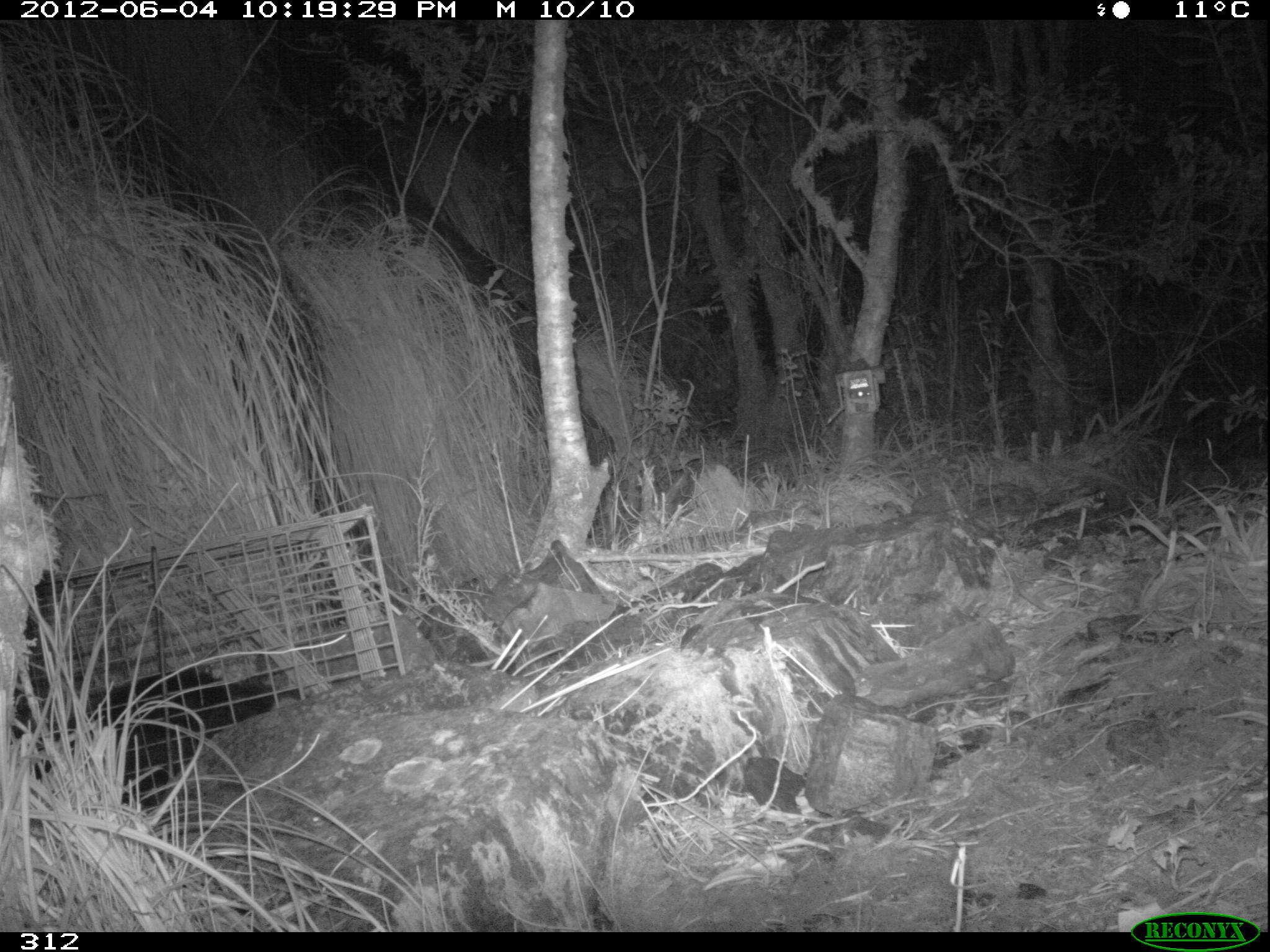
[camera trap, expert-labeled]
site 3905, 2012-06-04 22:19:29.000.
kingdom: Animalia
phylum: Chordata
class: Mammalia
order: Didelphimorphia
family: Didelphidae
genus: Didelphis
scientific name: Didelphis pernigra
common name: andean white-eared opossum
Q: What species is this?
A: Didelphis pernigra (andean white-eared opossum).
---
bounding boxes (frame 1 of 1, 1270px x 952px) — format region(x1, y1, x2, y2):
didelphis pernigra: region(2, 663, 275, 804)